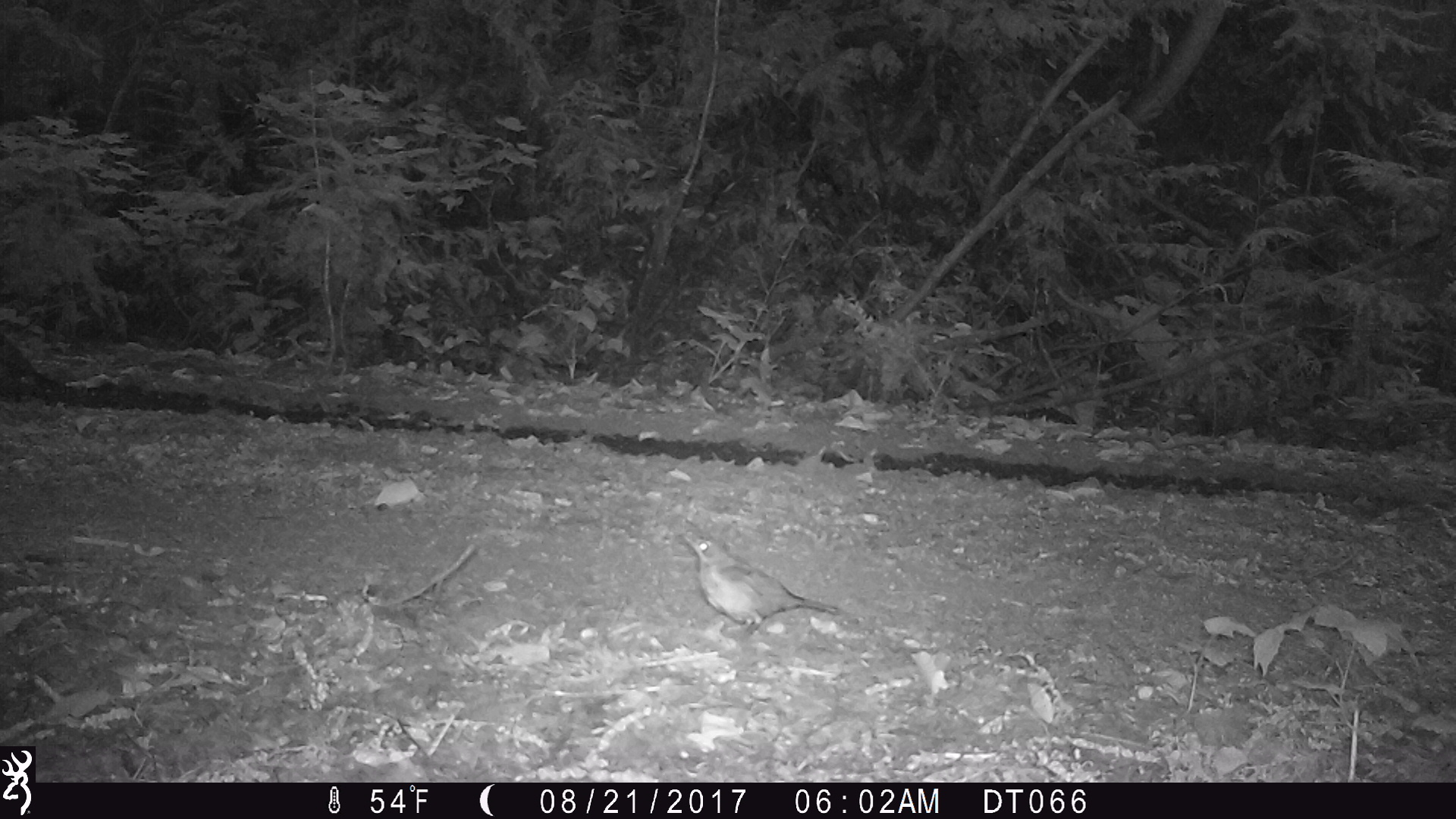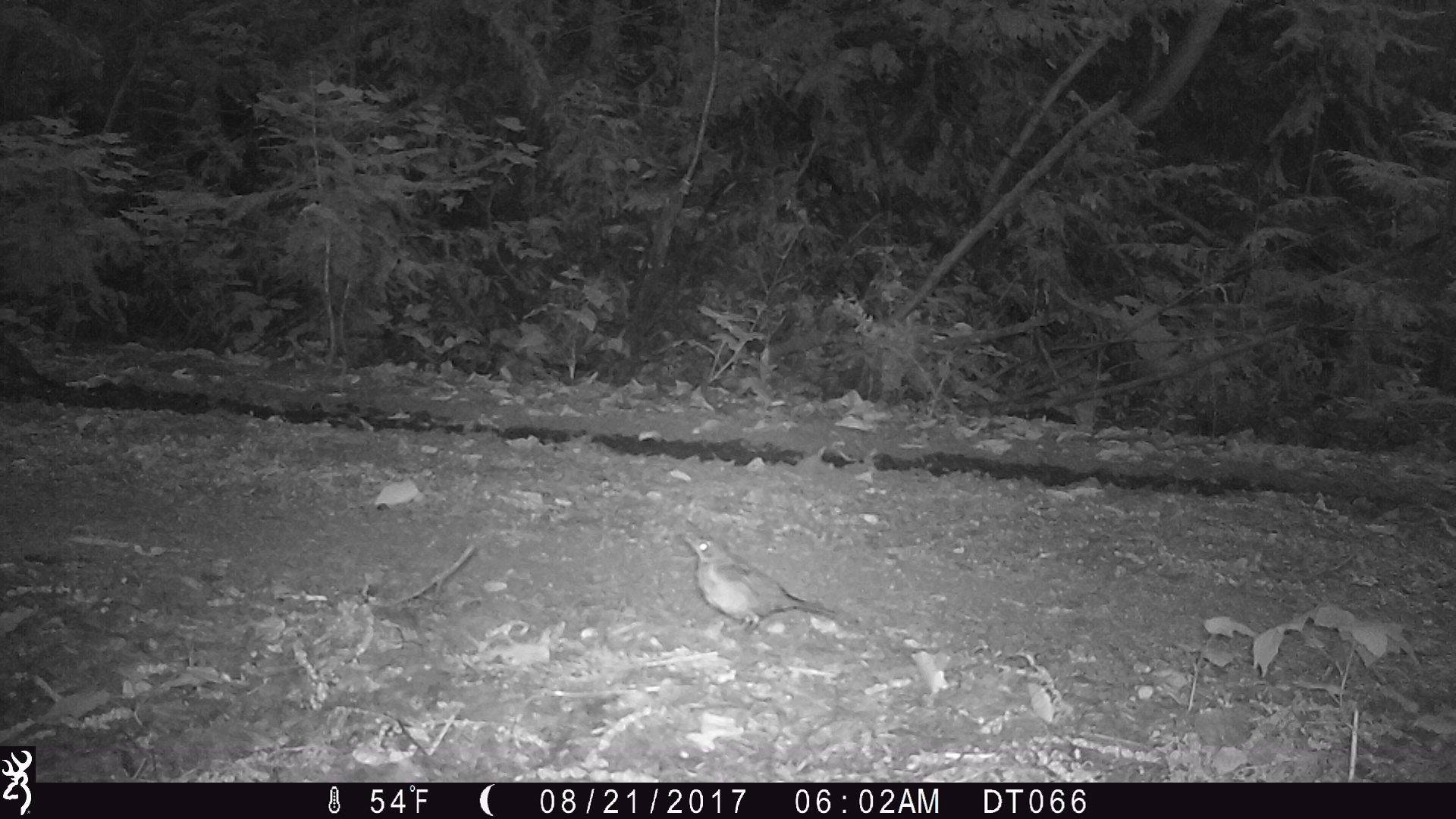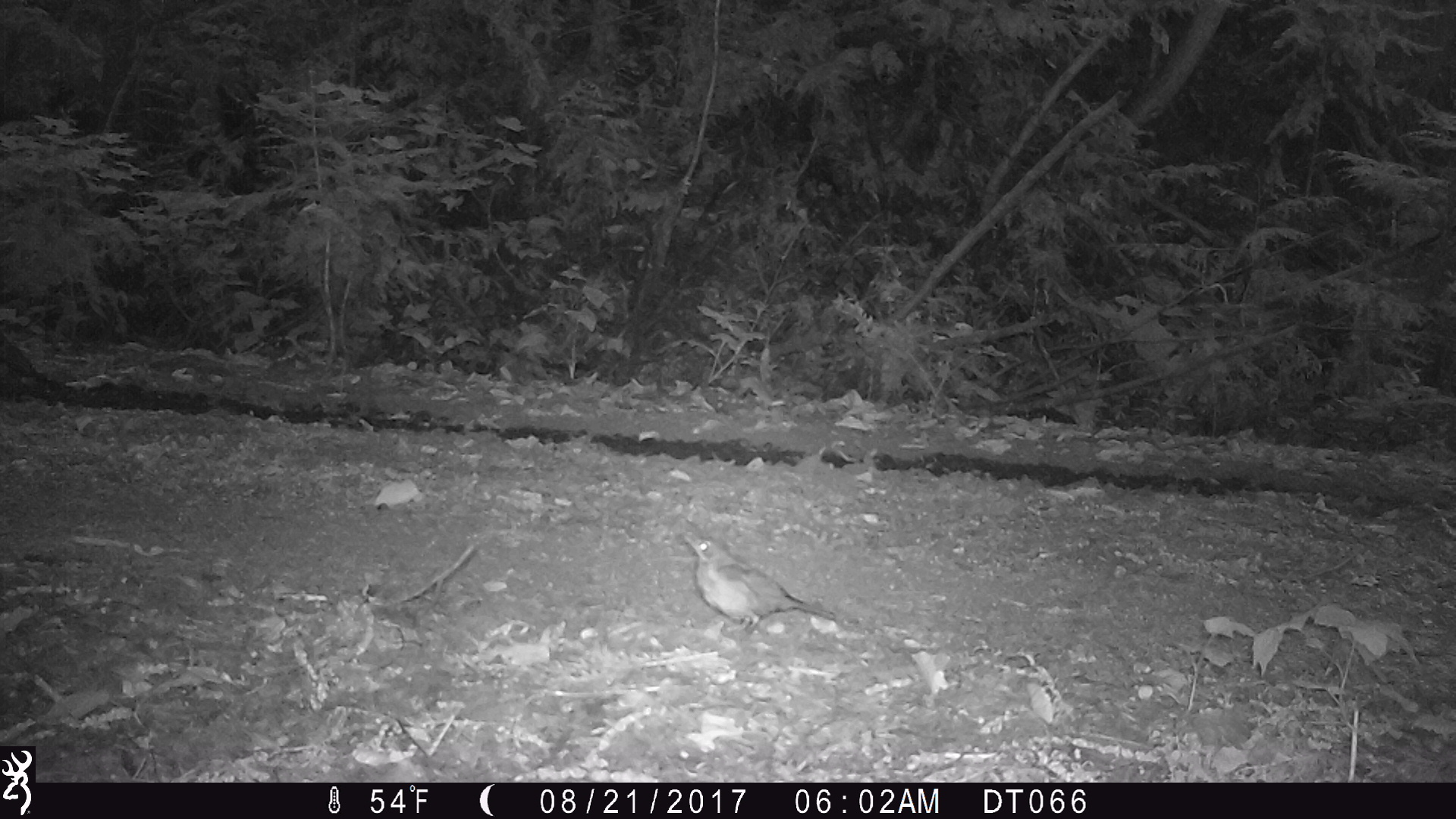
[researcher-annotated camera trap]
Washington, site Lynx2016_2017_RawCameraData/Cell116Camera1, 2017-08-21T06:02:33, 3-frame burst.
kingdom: Animalia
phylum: Chordata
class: Aves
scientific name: Aves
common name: birds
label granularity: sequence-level